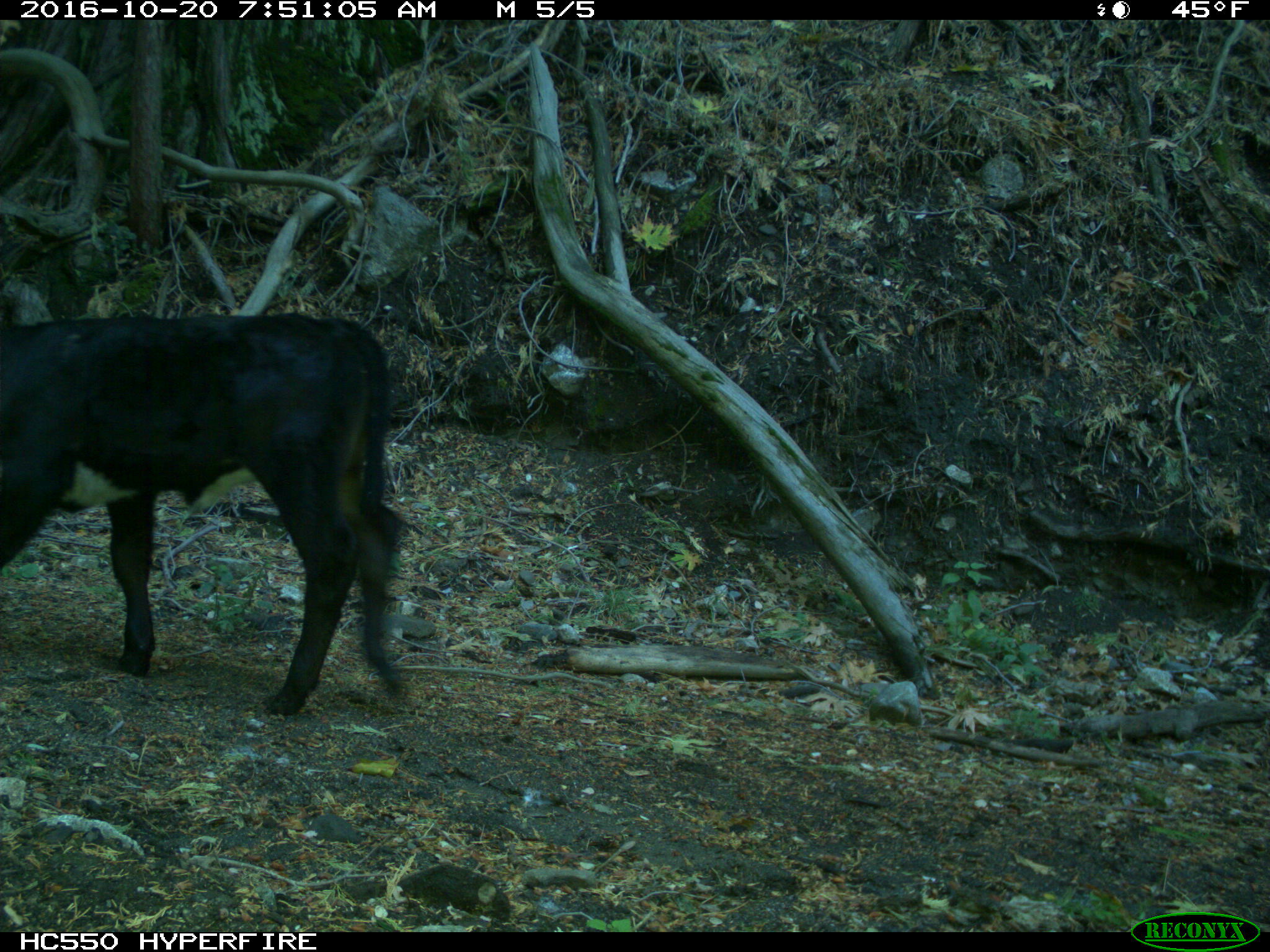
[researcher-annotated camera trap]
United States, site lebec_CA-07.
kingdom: Animalia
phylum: Chordata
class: Mammalia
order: Artiodactyla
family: Bovidae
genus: Bos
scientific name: Bos taurus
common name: domestic cow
Bos taurus (domestic cow).